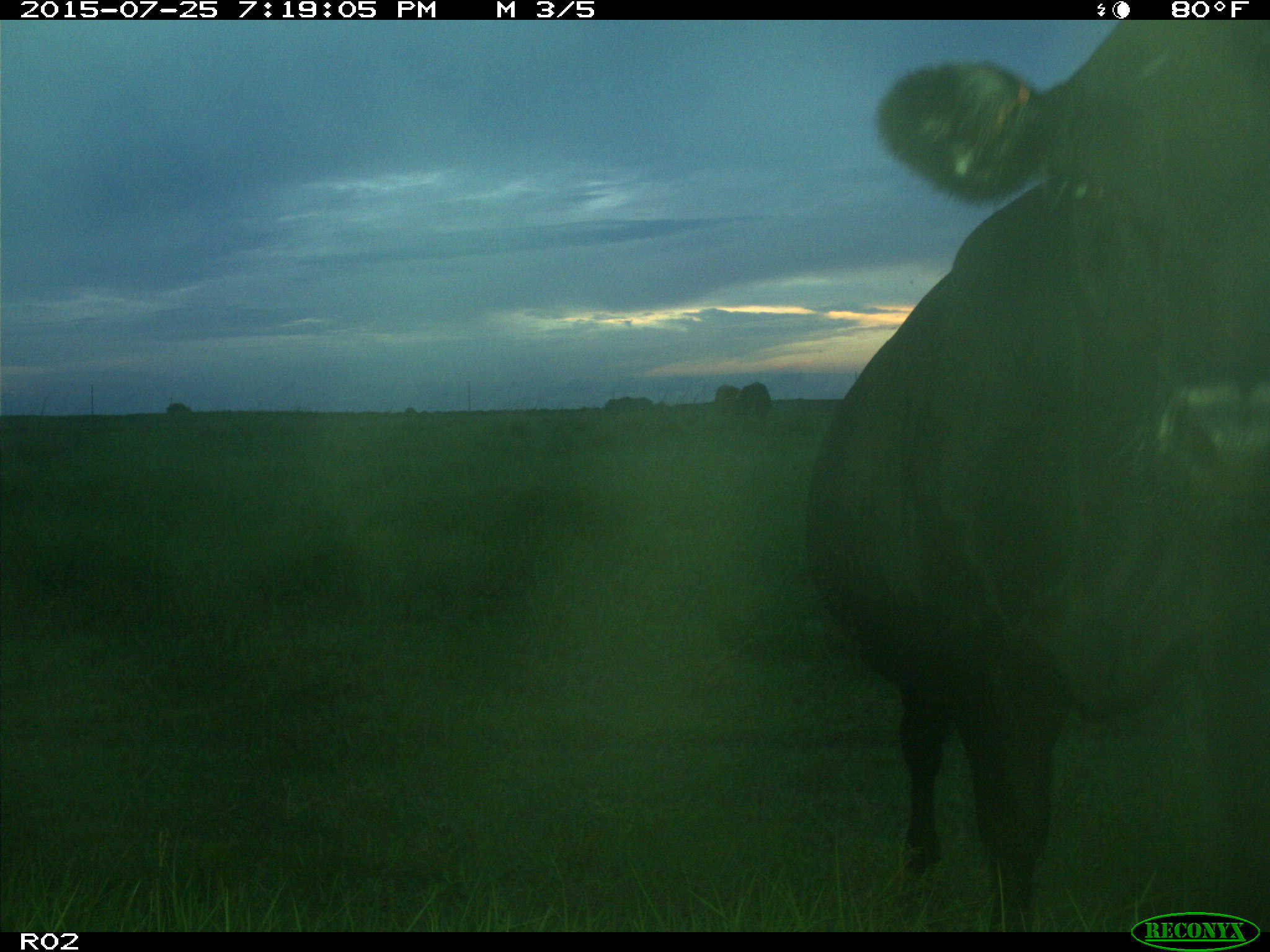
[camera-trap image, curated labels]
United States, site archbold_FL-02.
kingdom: Animalia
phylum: Chordata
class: Mammalia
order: Artiodactyla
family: Bovidae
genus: Bos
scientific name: Bos taurus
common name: domestic cow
Bos taurus (domestic cow).